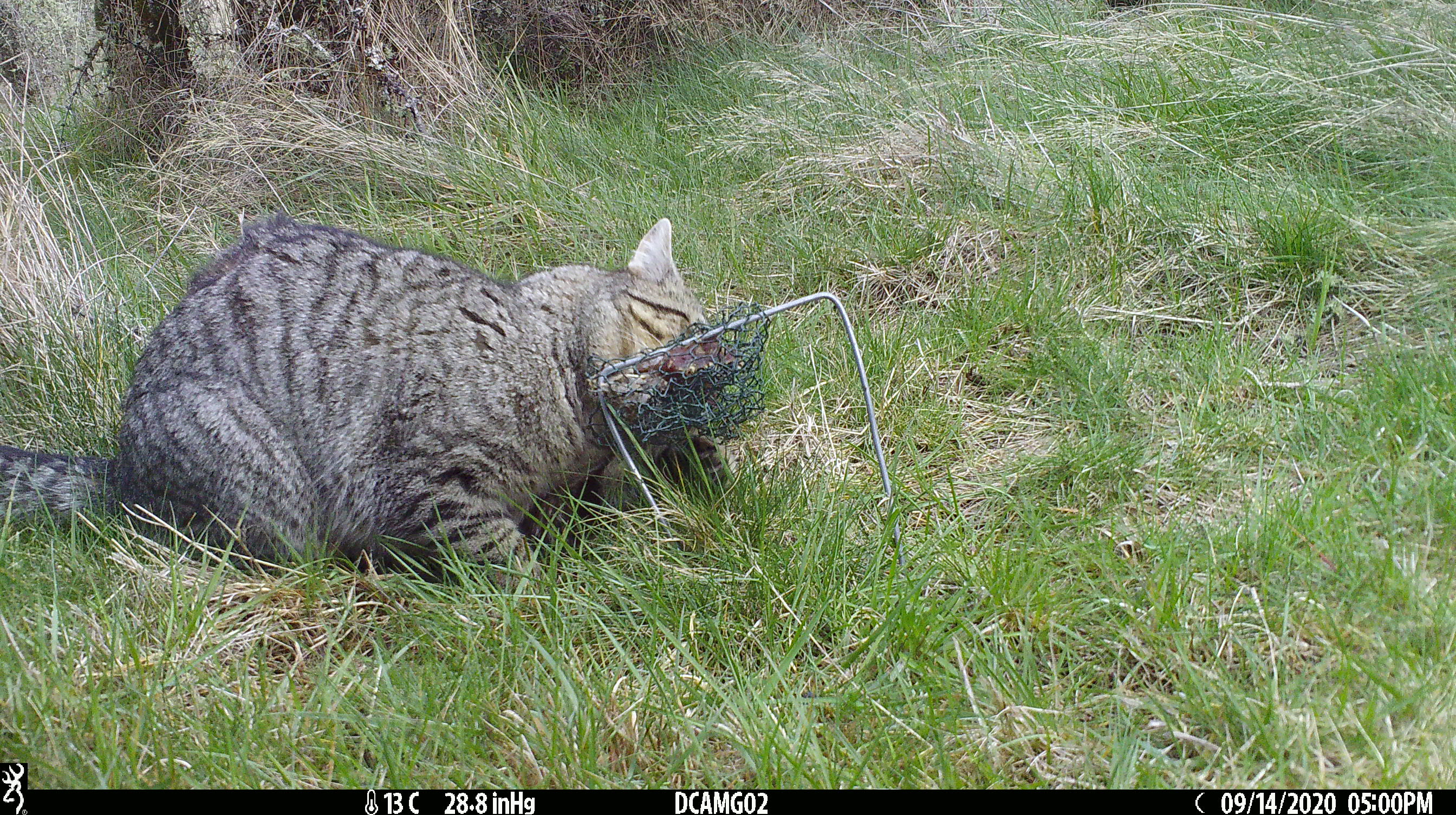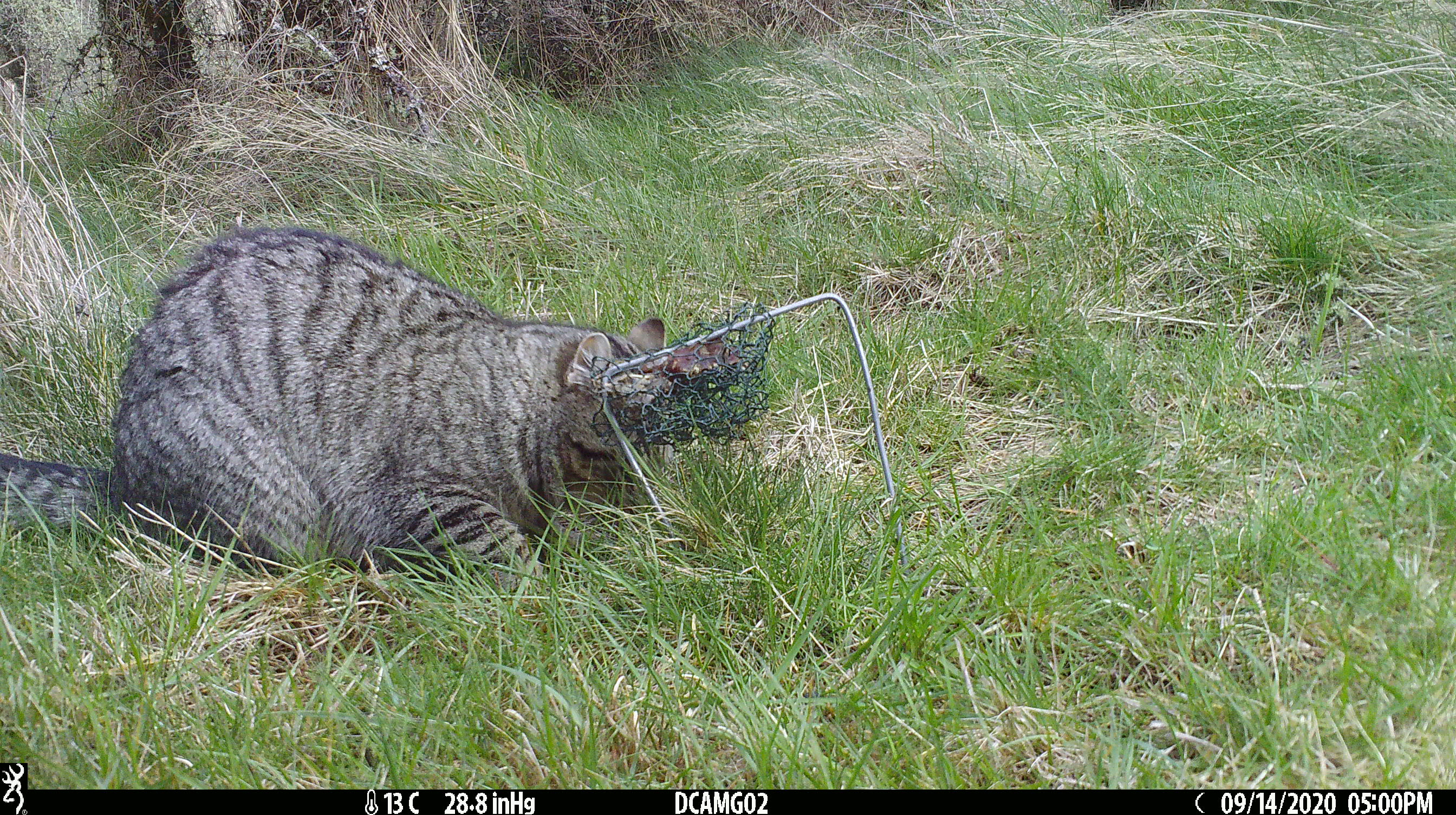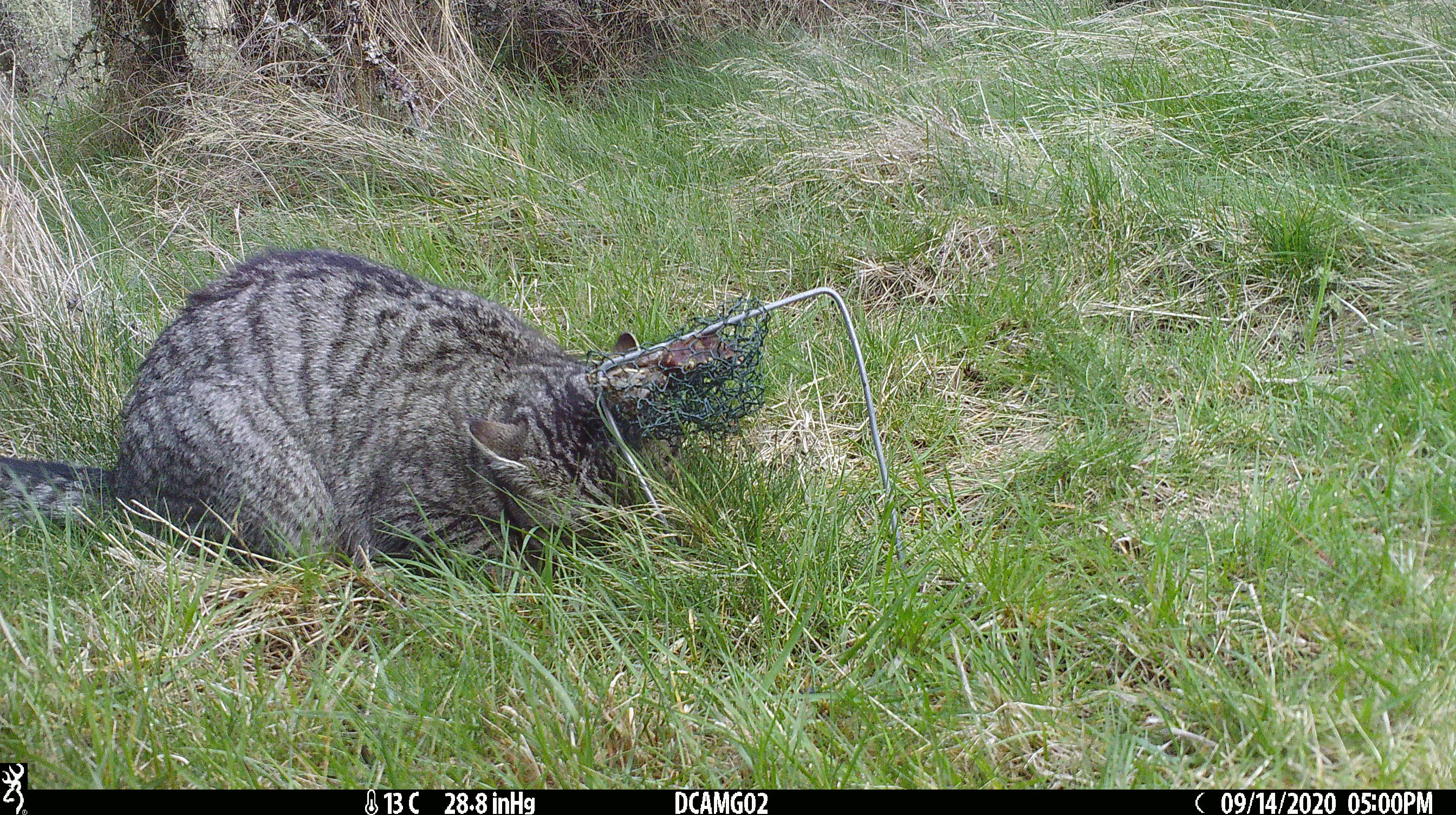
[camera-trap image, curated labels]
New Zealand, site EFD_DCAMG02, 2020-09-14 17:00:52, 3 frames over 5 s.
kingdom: Animalia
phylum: Chordata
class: Mammalia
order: Carnivora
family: Felidae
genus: Felis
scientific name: Felis catus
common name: domestic cat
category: cat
Cat (domestic cat) (Felis catus).